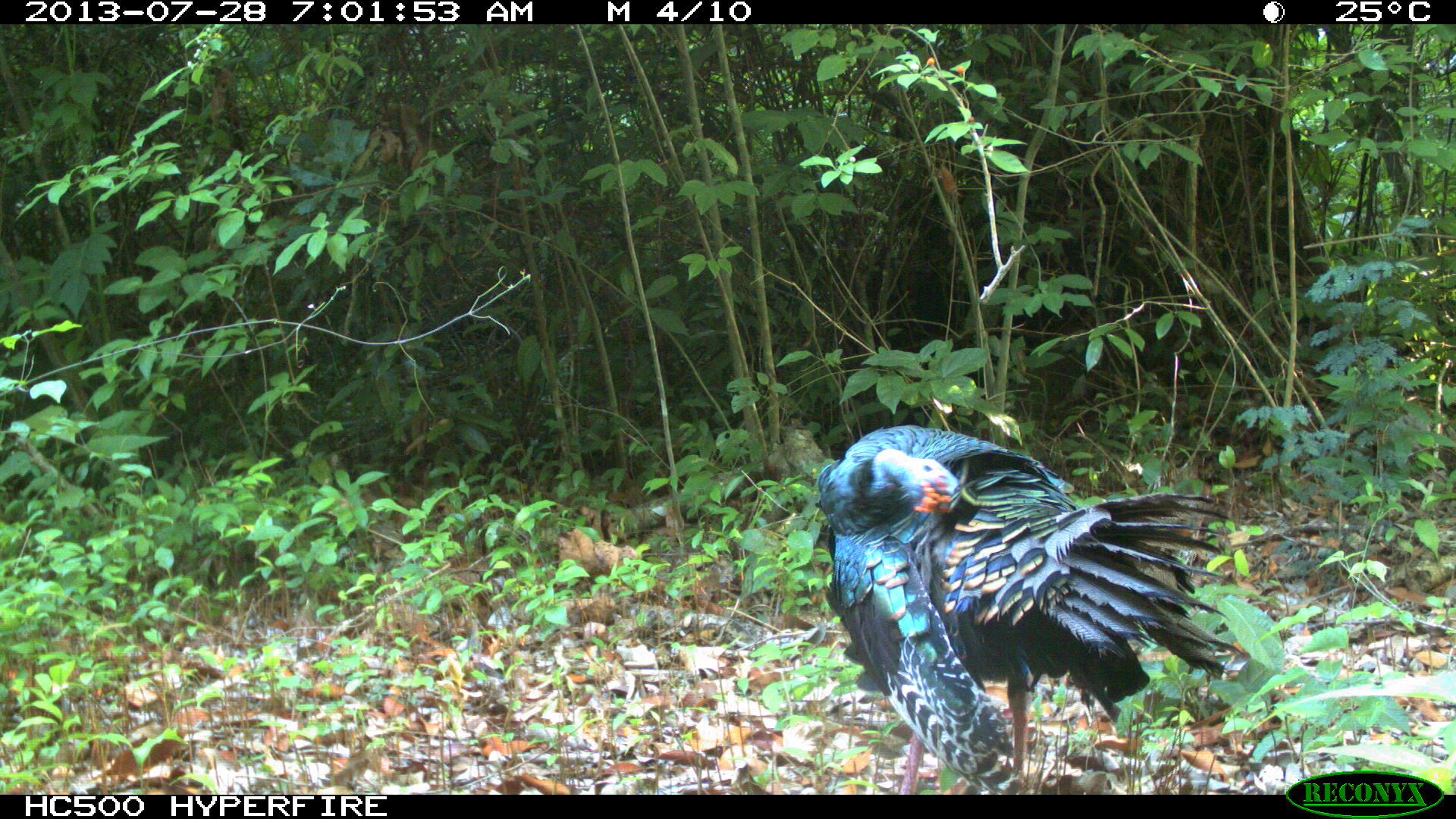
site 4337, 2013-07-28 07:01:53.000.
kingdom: Animalia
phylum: Chordata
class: Aves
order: Galliformes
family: Phasianidae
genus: Meleagris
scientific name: Meleagris ocellata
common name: ocellated turkey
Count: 1.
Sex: male.